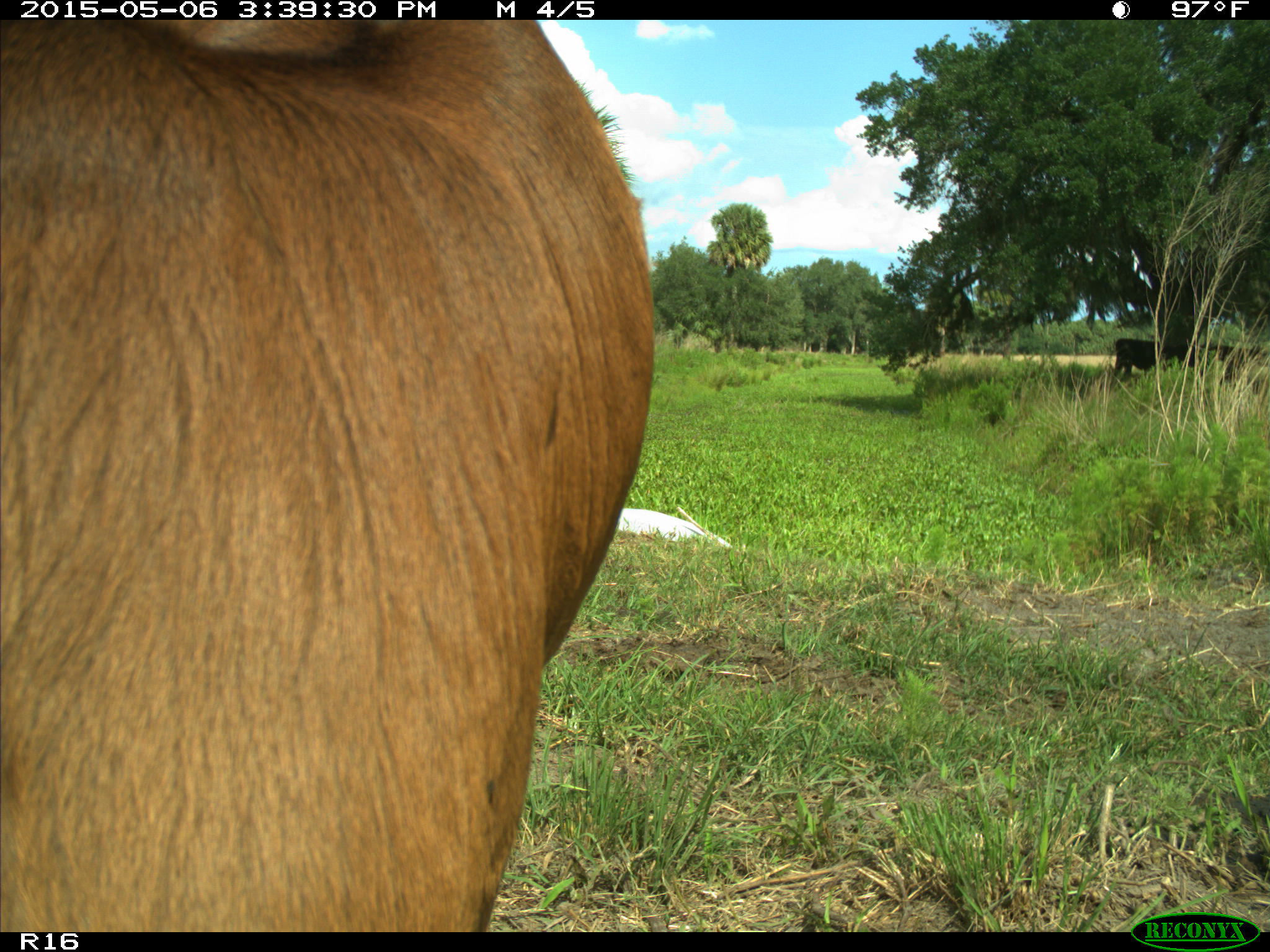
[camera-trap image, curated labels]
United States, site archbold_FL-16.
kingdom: Animalia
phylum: Chordata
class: Mammalia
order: Artiodactyla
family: Bovidae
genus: Bos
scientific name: Bos taurus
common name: domestic cow